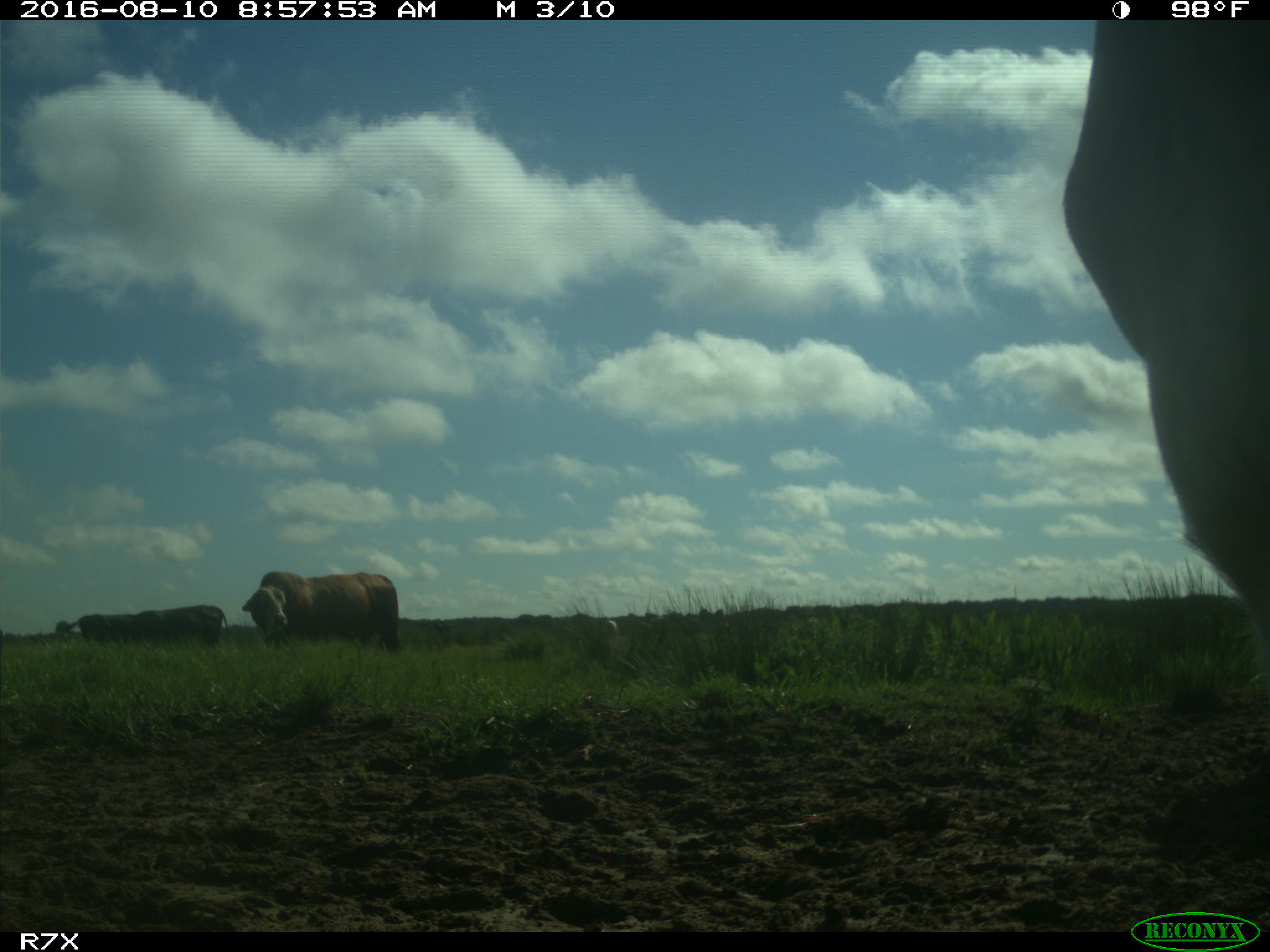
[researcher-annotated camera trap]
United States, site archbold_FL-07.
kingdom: Animalia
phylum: Chordata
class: Mammalia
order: Artiodactyla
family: Bovidae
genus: Bos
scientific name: Bos taurus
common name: domestic cow